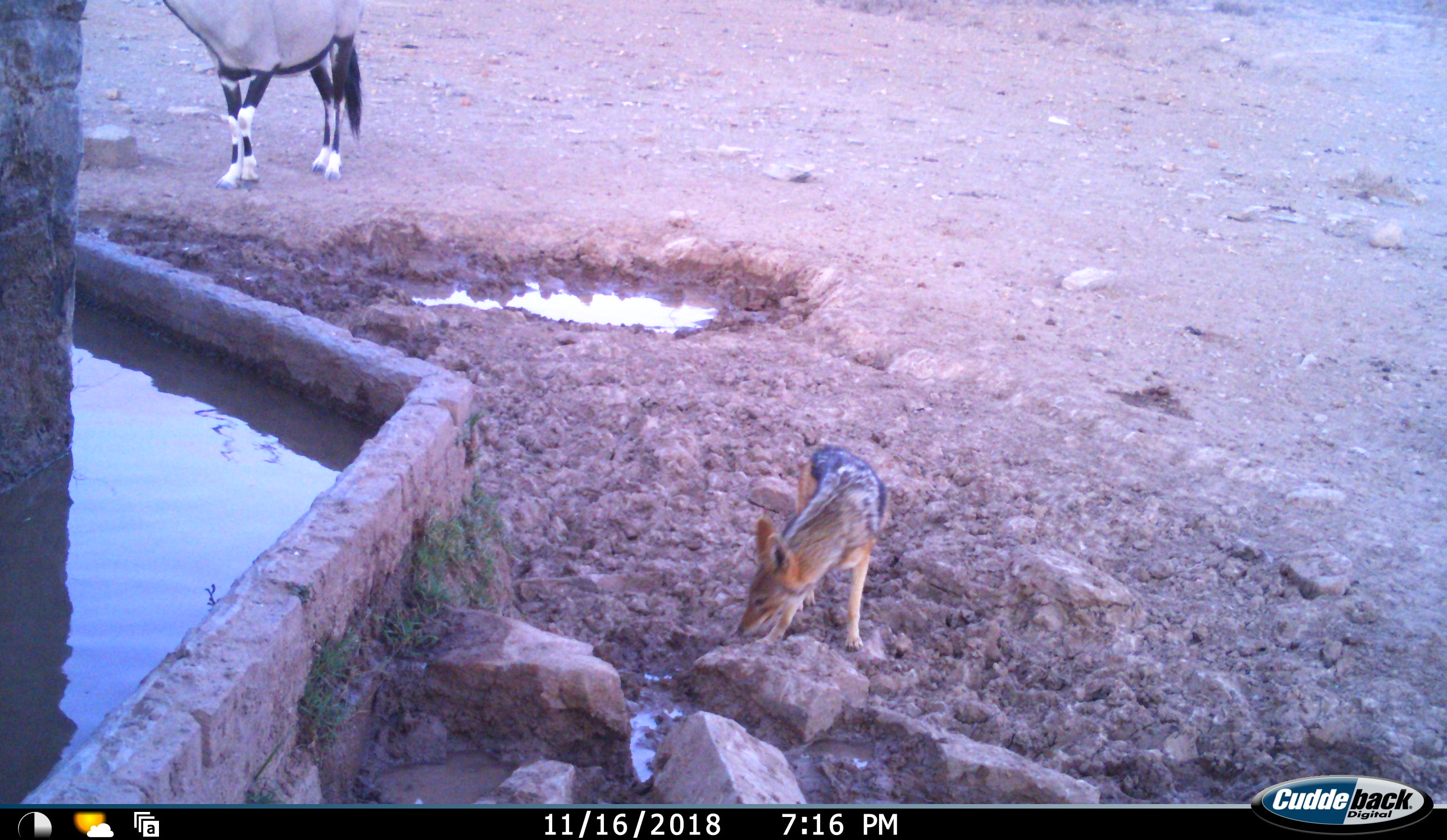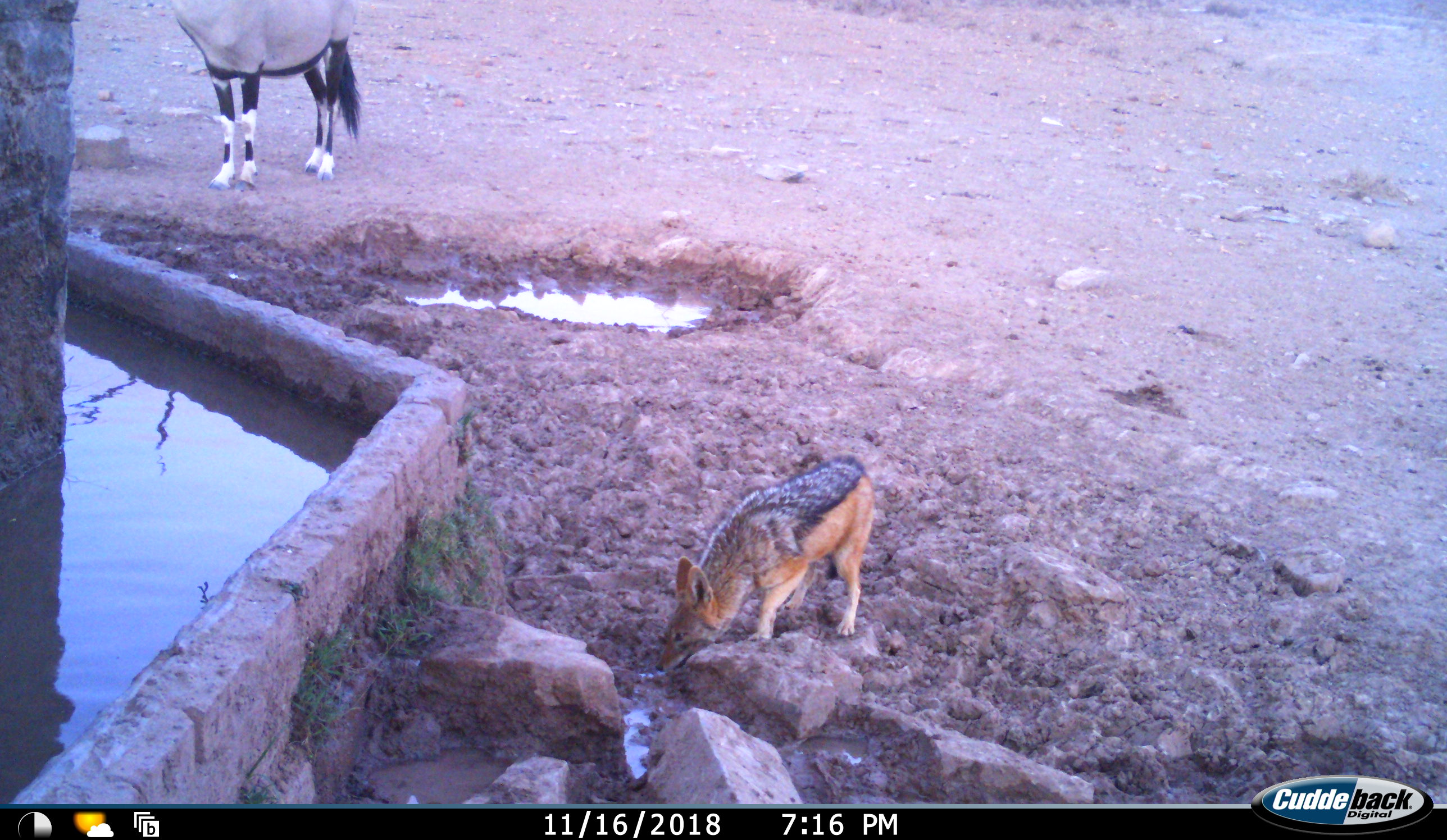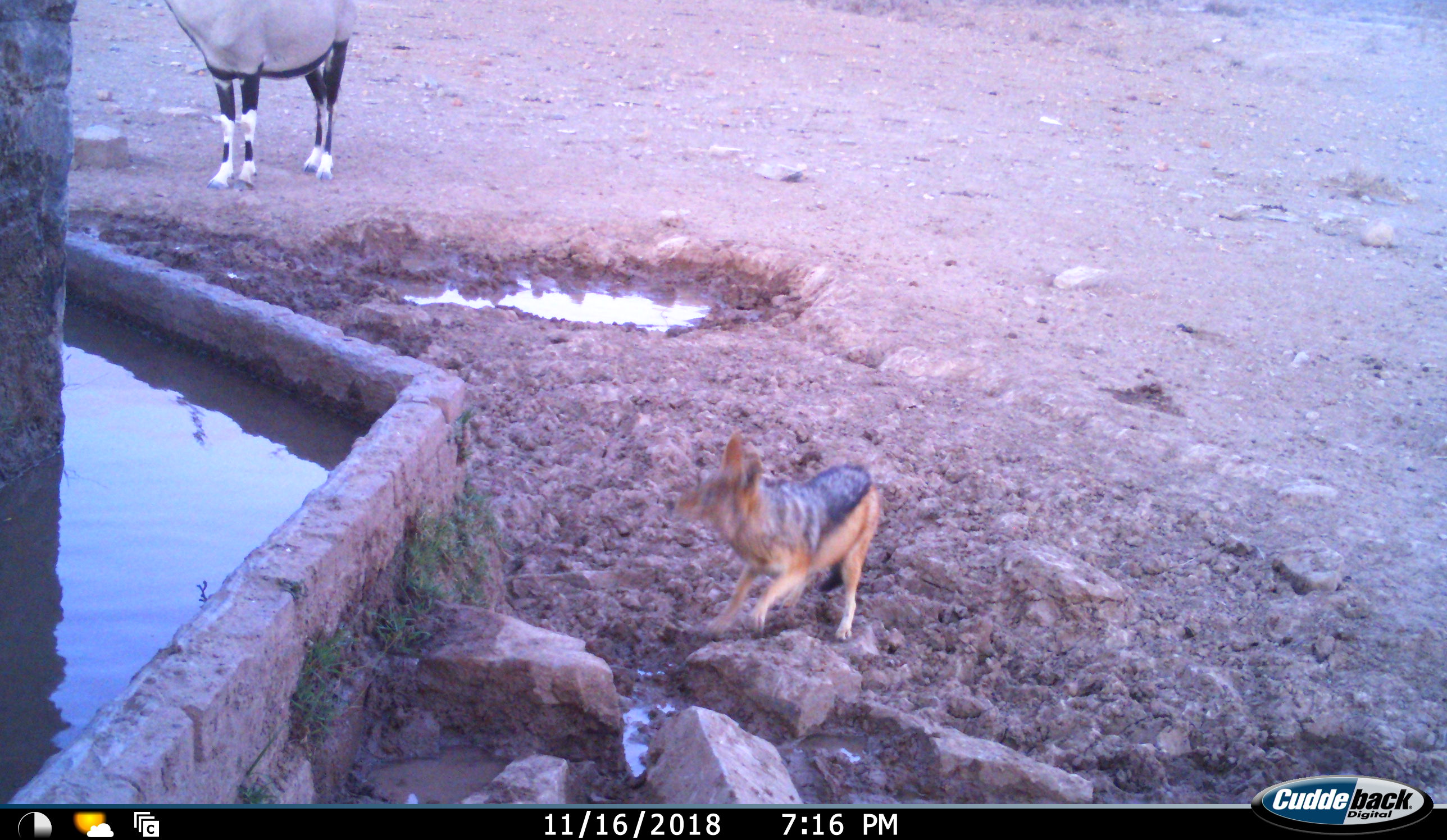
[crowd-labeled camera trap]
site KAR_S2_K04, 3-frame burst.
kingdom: Animalia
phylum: Chordata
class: Mammalia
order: Artiodactyla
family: Bovidae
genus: Oryx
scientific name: Oryx gazella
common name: gemsbok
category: oryx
Oryx (gemsbok) (Oryx gazella), count 1. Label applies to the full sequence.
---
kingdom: Animalia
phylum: Chordata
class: Mammalia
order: Carnivora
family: Canidae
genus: Lupulella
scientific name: Lupulella mesomelas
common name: black-backed jackal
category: jackalblackbacked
Jackalblackbacked (black-backed jackal) (Lupulella mesomelas), count 1. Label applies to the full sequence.